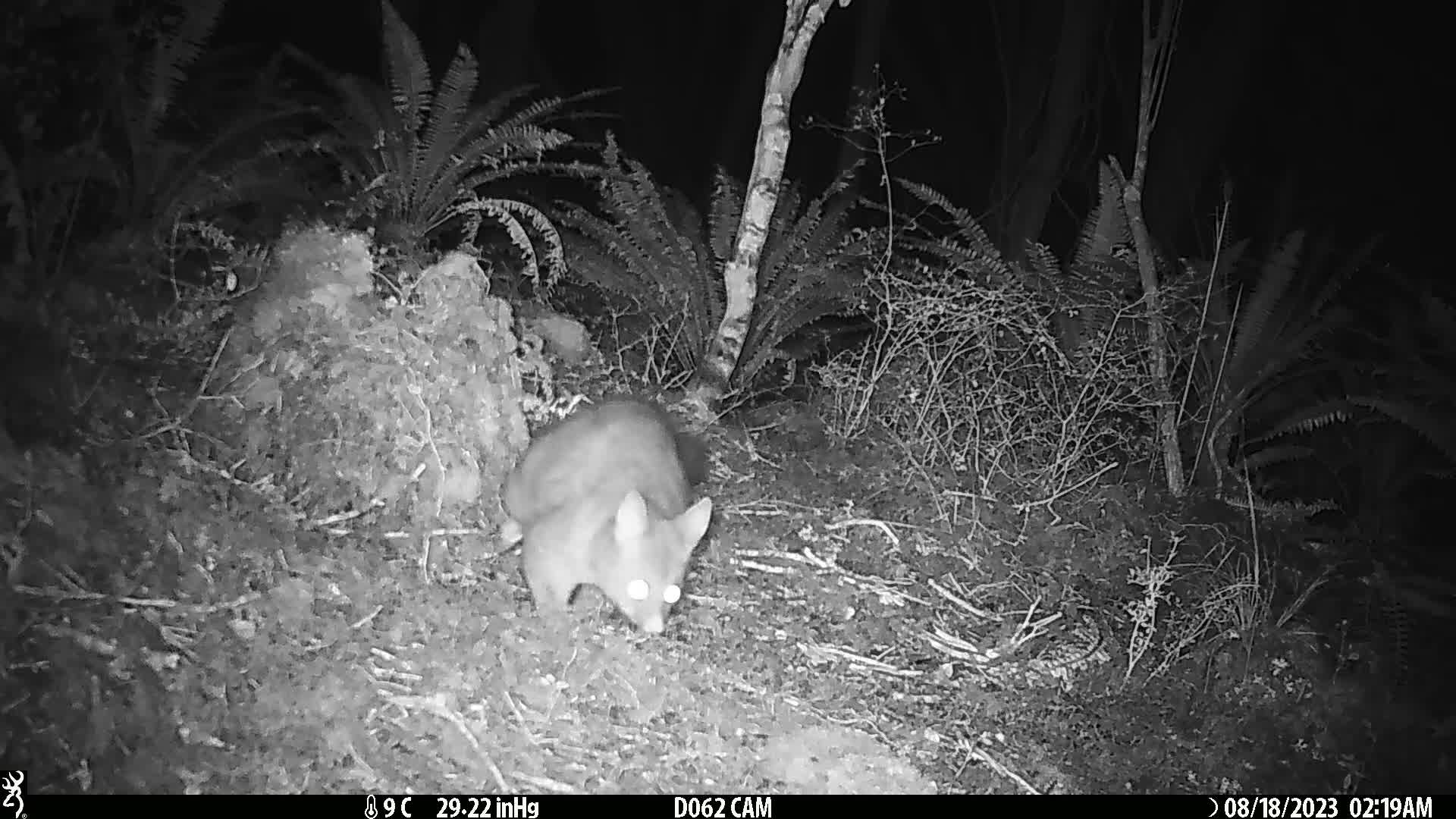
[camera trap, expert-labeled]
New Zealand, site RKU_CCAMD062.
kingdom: Animalia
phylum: Chordata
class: Mammalia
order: Diprotodontia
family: Phalangeridae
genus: Trichosurus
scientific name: Trichosurus vulpecula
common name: common brushtail possum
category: possum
Possum (common brushtail possum) (Trichosurus vulpecula).